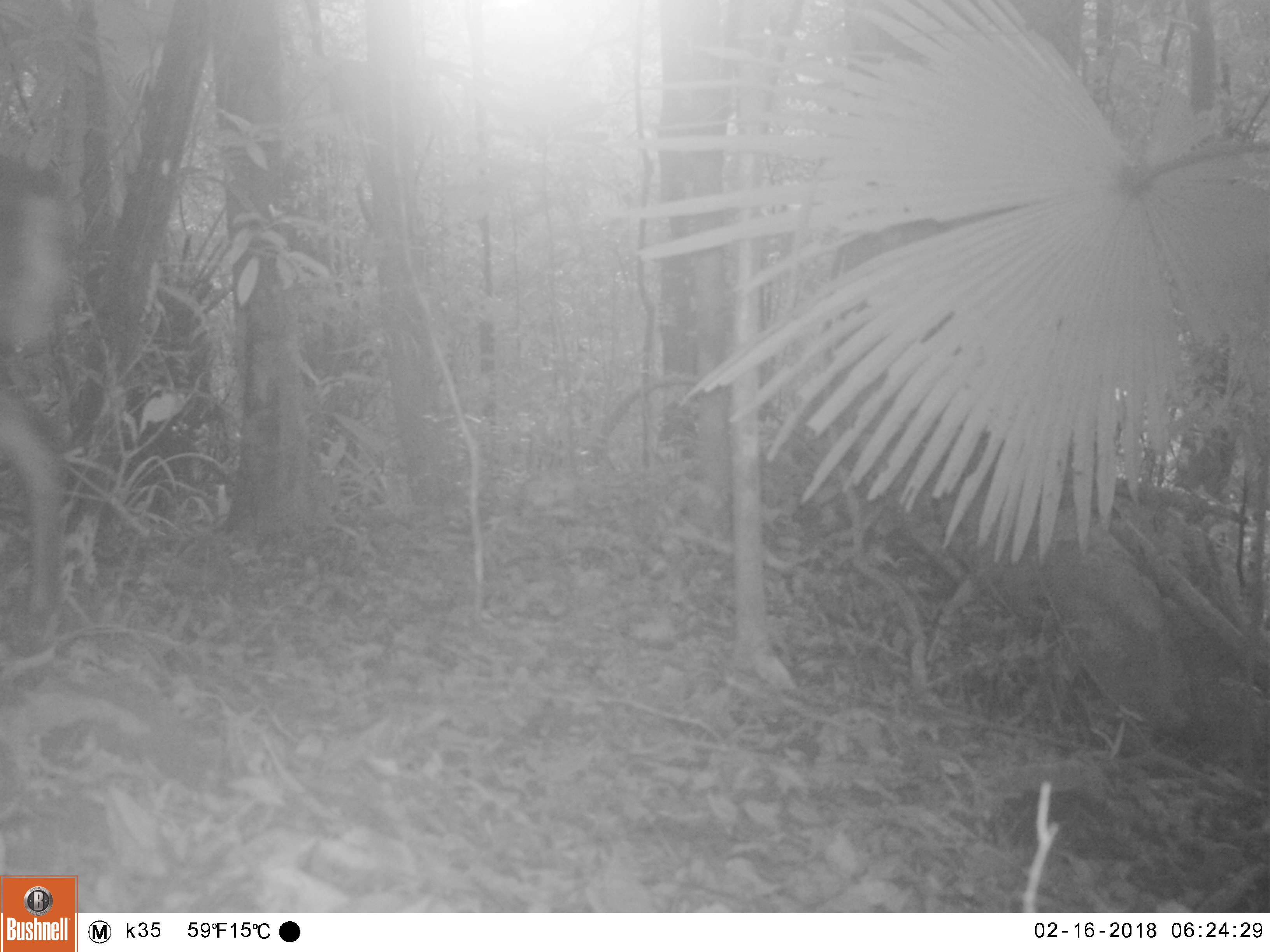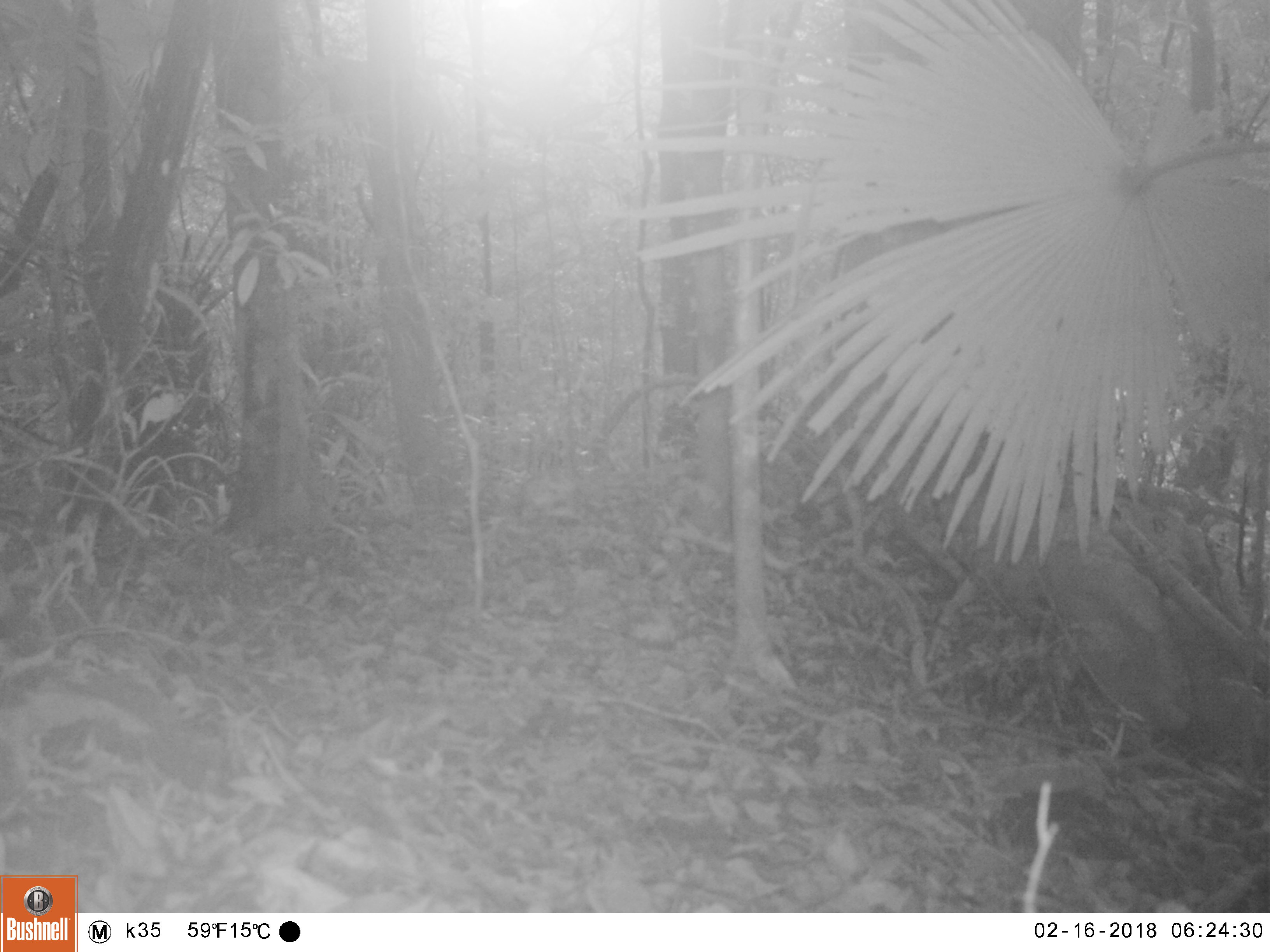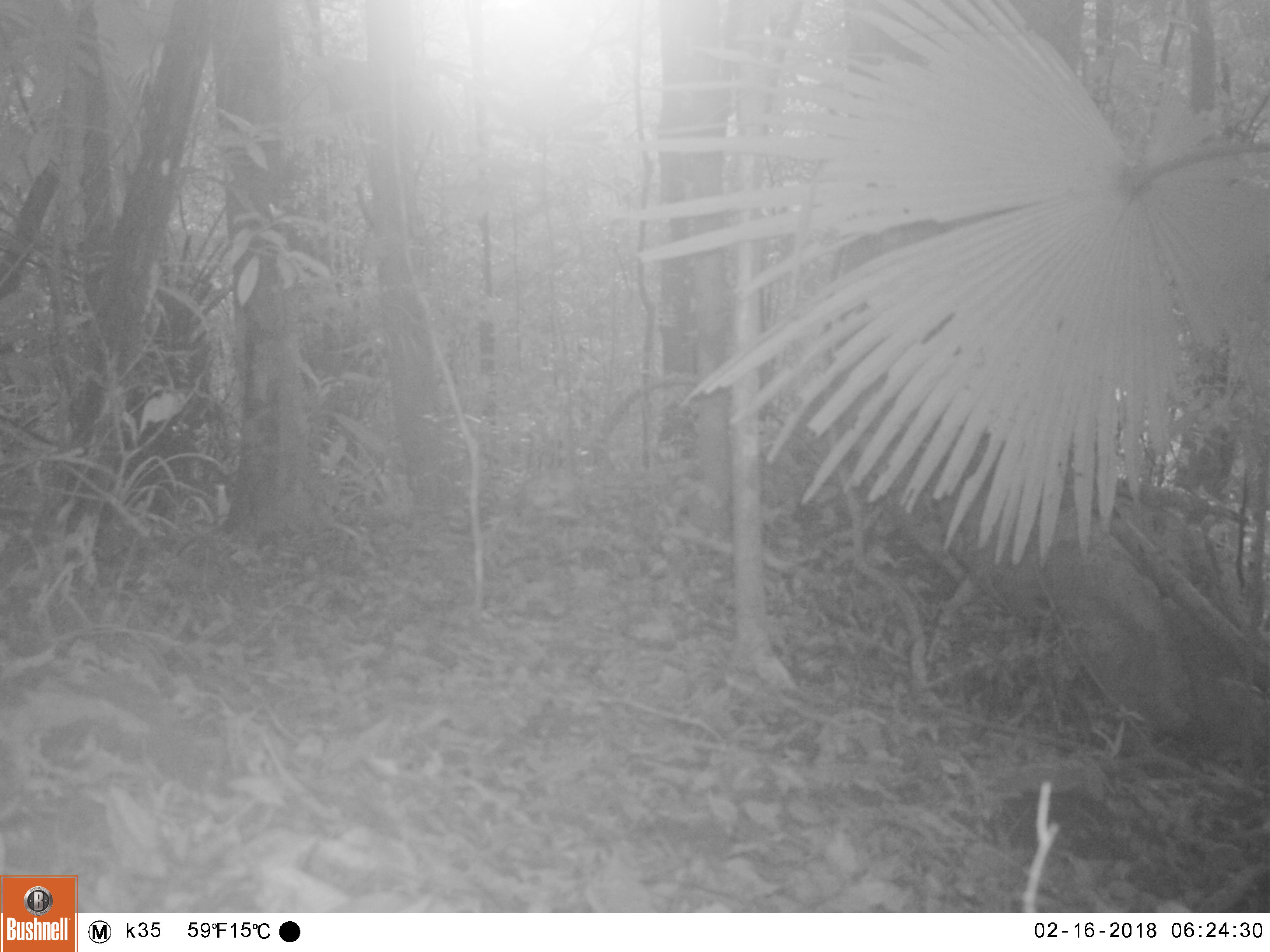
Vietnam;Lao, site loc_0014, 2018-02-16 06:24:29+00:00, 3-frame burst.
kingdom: Animalia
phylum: Chordata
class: Mammalia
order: Artiodactyla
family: Cervidae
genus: Muntiacus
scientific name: Muntiacus rooseveltorum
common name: roosevelt's muntjac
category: roosevelts muntjac group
Roosevelts muntjac group (roosevelt's muntjac) (Muntiacus rooseveltorum). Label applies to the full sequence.